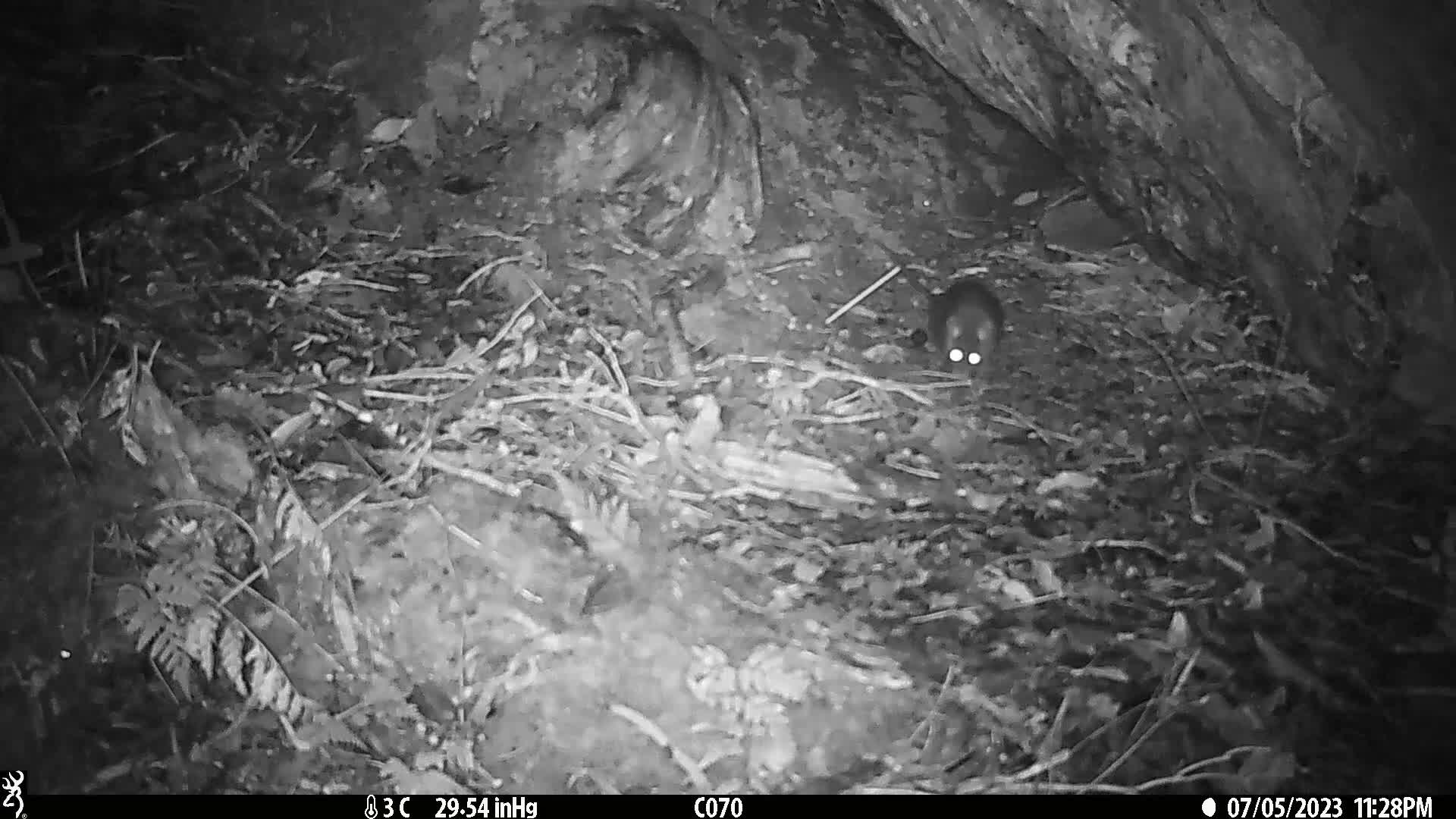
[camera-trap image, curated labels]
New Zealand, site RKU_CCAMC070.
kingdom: Animalia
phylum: Chordata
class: Mammalia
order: Rodentia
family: Muridae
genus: Rattus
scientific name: Rattus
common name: rat